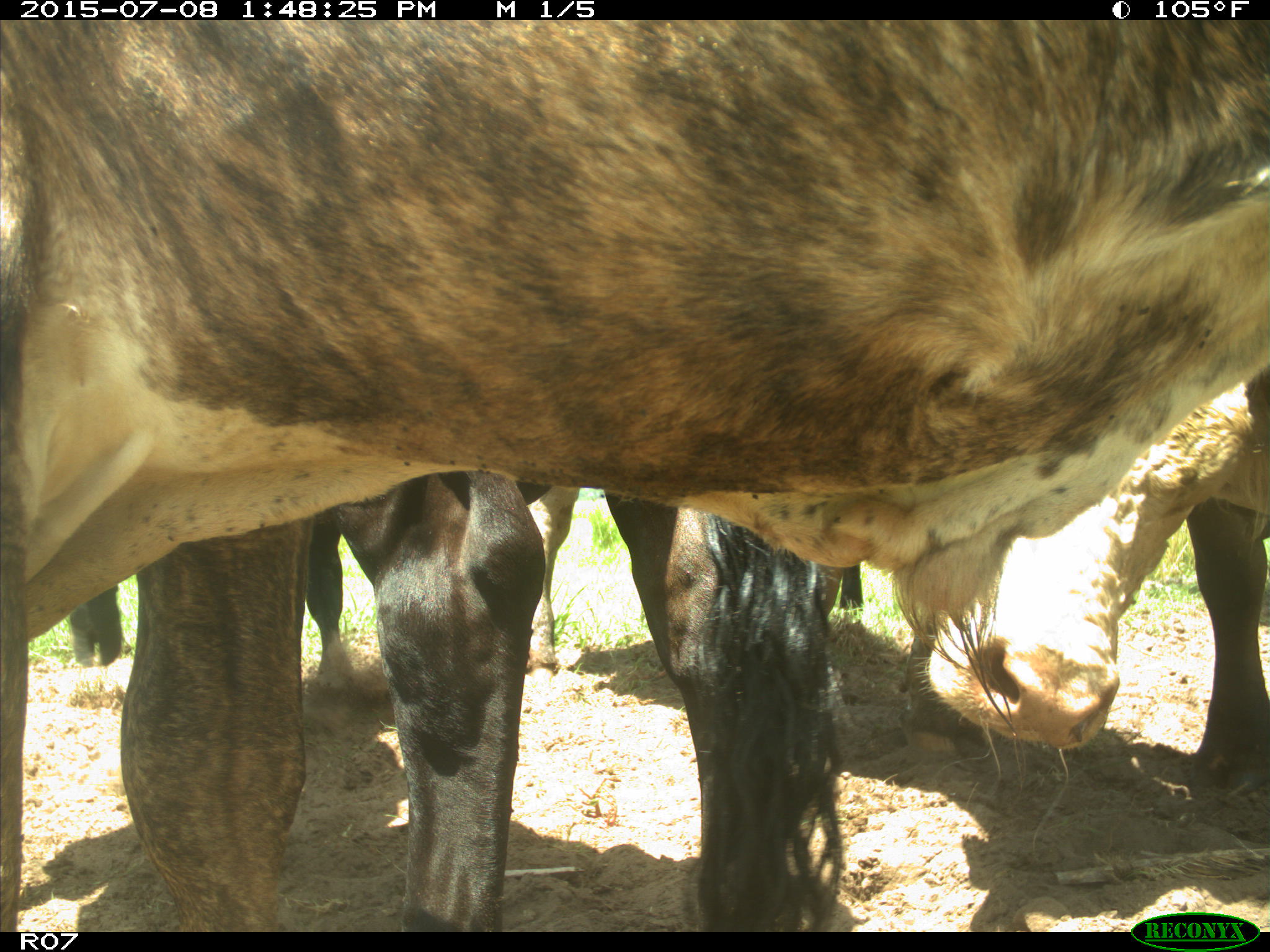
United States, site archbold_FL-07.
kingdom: Animalia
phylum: Chordata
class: Mammalia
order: Artiodactyla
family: Bovidae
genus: Bos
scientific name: Bos taurus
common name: domestic cow